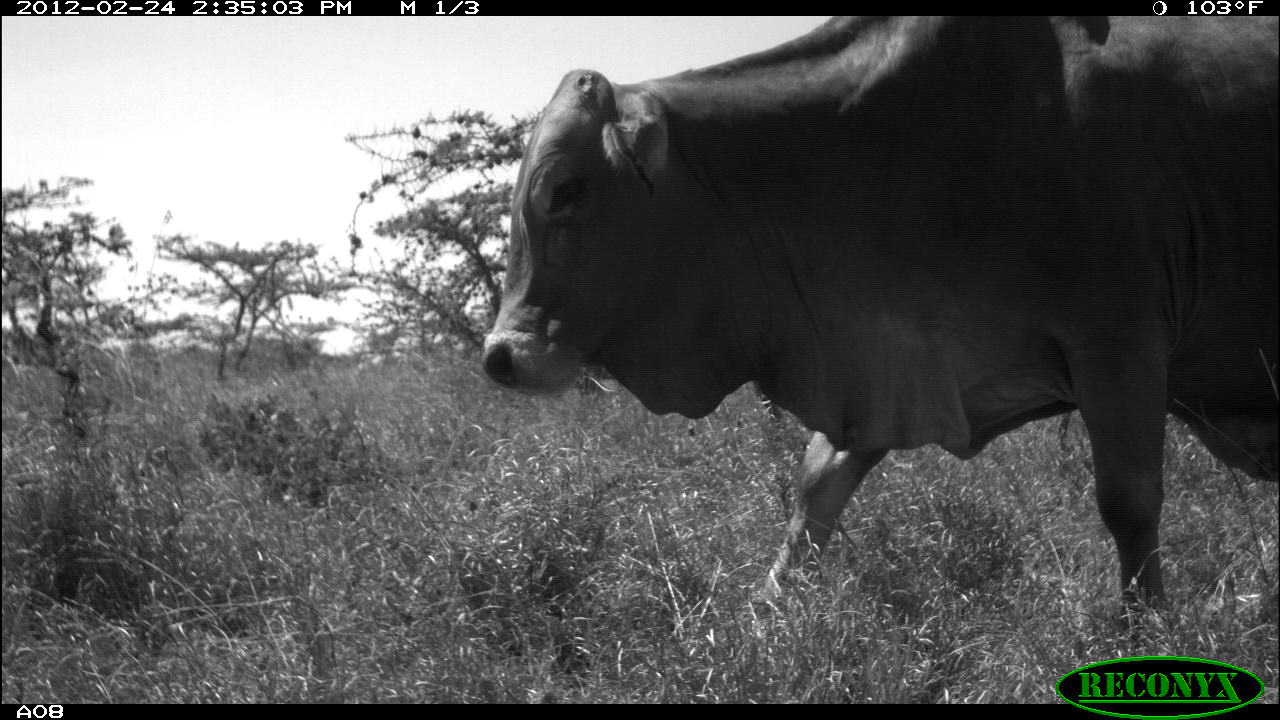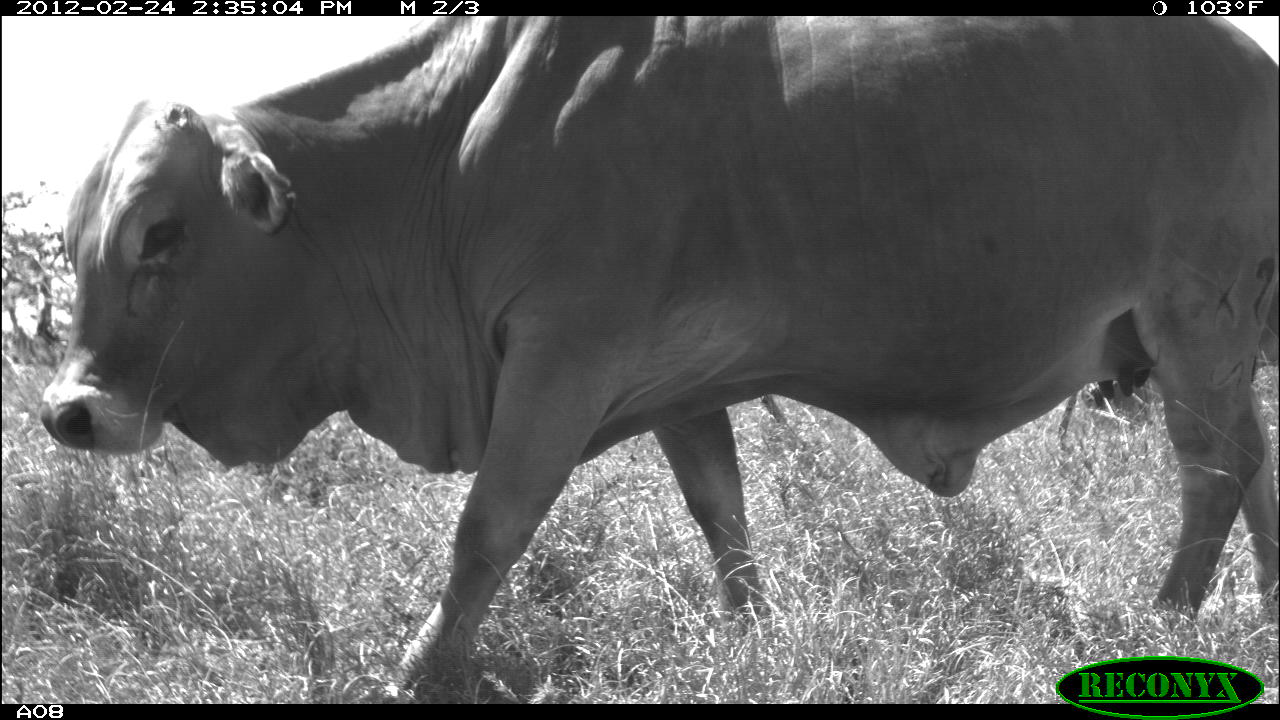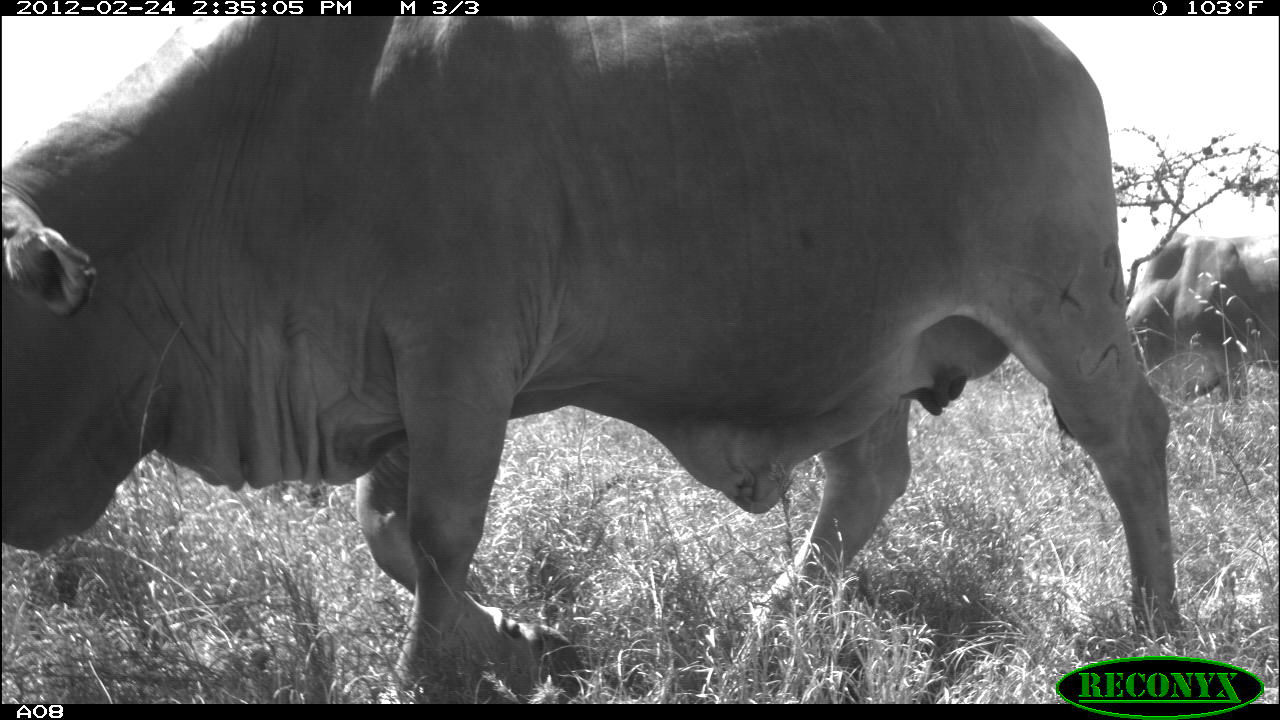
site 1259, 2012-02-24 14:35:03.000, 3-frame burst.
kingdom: Animalia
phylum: Chordata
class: Mammalia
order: Artiodactyla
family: Bovidae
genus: Bos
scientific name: Bos taurus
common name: domestic cattle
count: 1